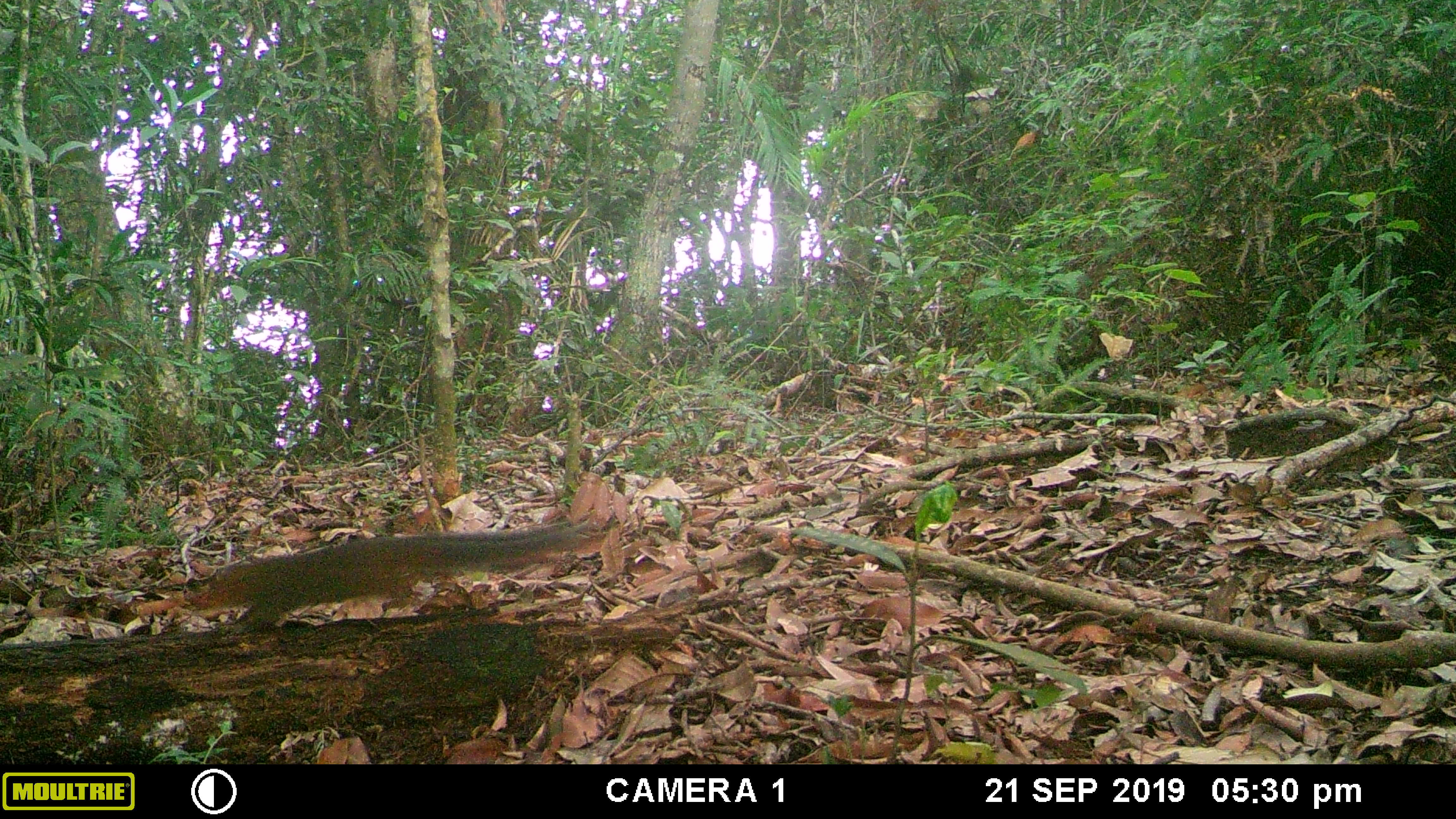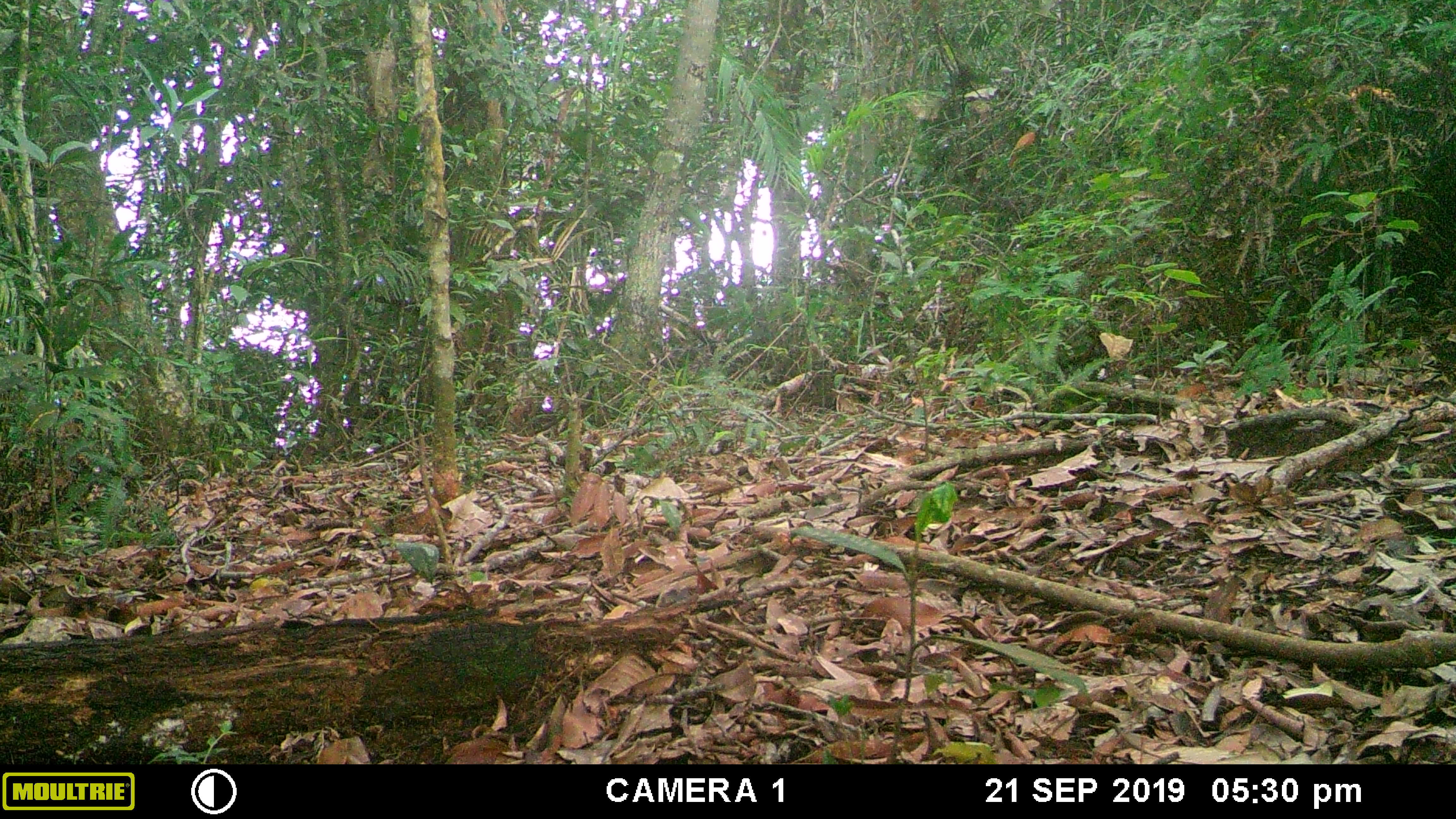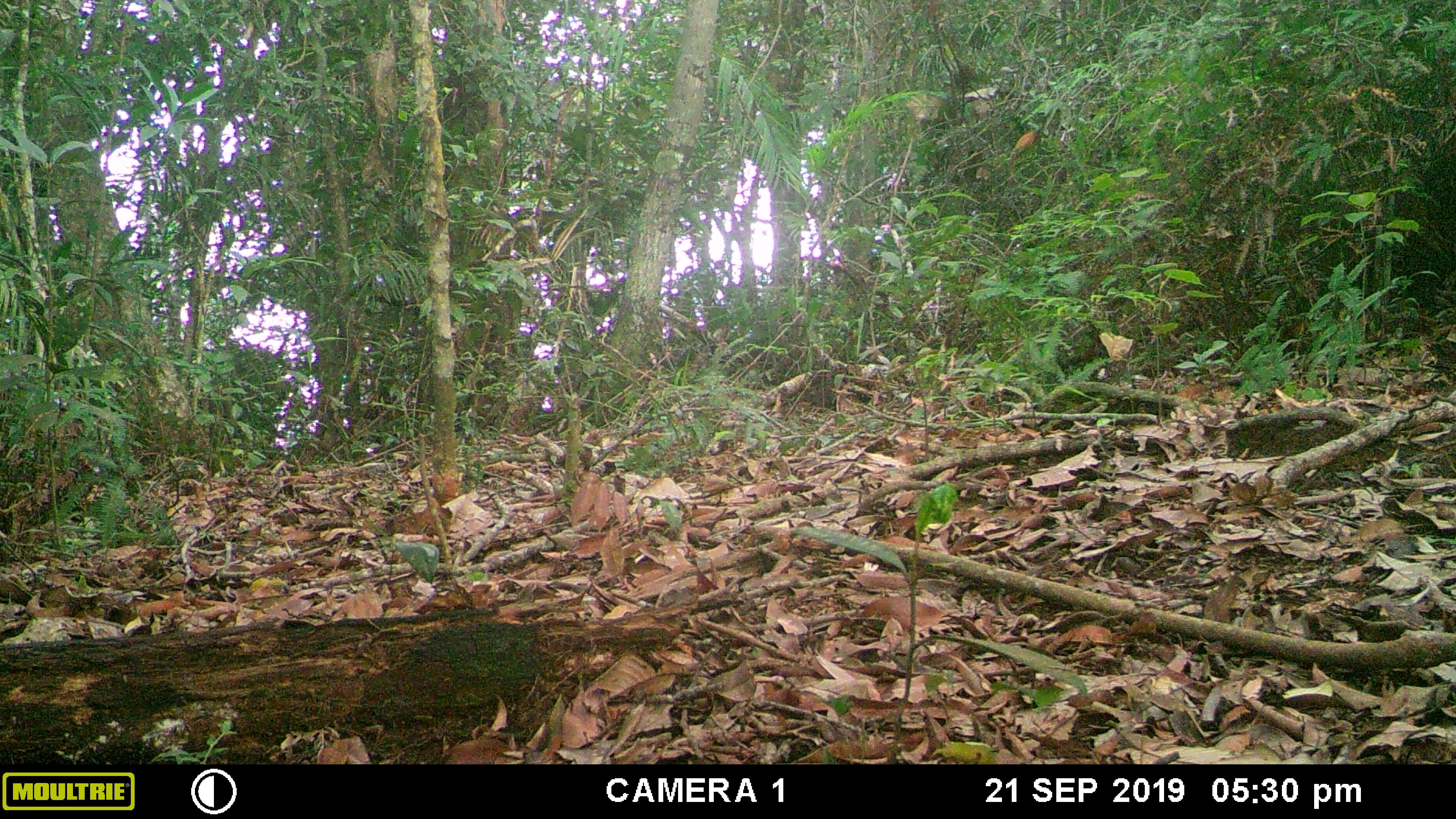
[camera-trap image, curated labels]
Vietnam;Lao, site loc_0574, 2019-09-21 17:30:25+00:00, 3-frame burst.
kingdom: Animalia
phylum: Chordata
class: Mammalia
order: Rodentia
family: Sciuridae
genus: Dremomys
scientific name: Dremomys rufigenis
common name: red-cheeked squirrel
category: red cheeked squirrel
Red cheeked squirrel (red-cheeked squirrel) (Dremomys rufigenis). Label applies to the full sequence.